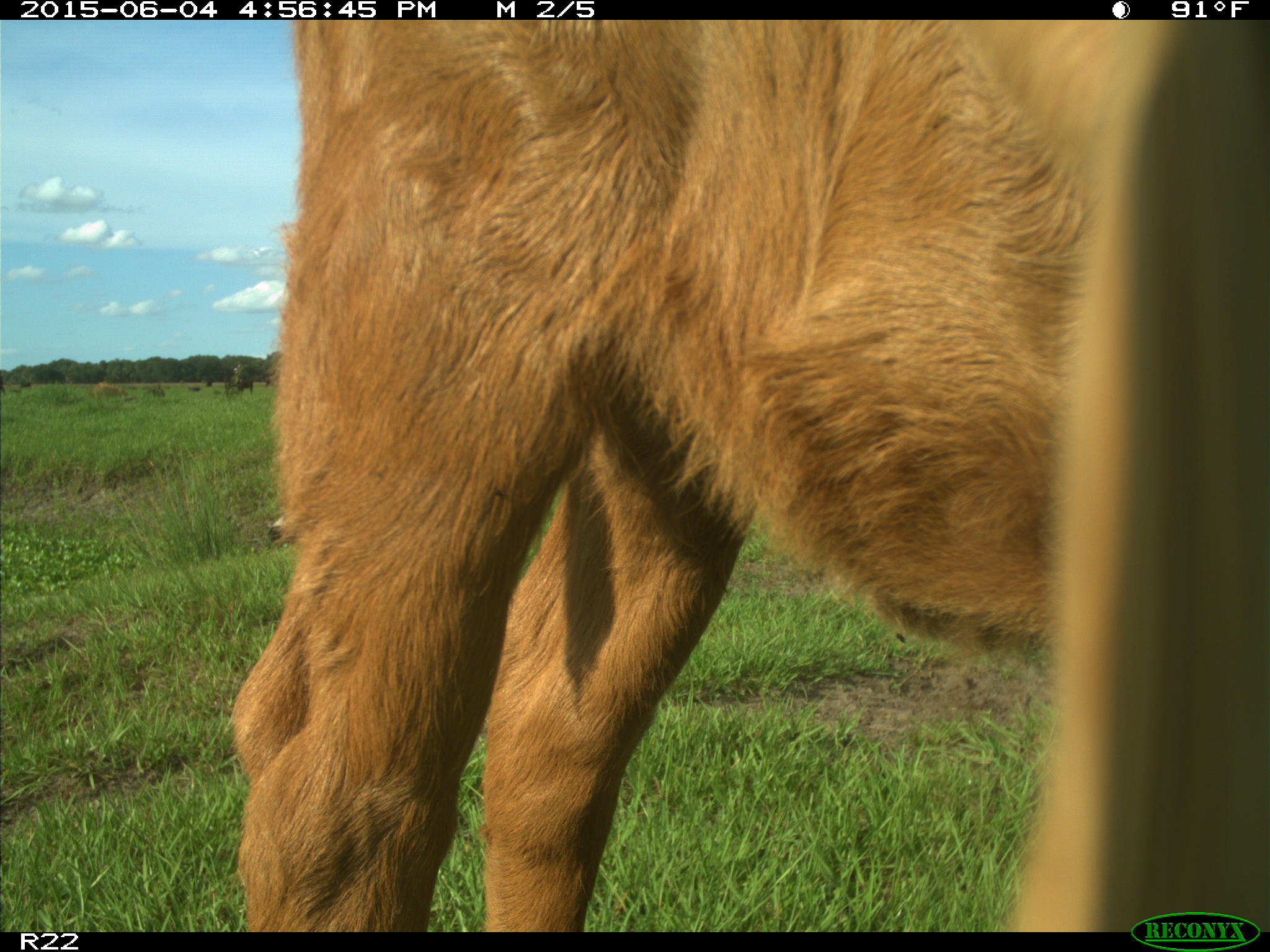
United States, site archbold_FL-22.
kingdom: Animalia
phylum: Chordata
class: Mammalia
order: Artiodactyla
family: Bovidae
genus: Bos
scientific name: Bos taurus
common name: domestic cow